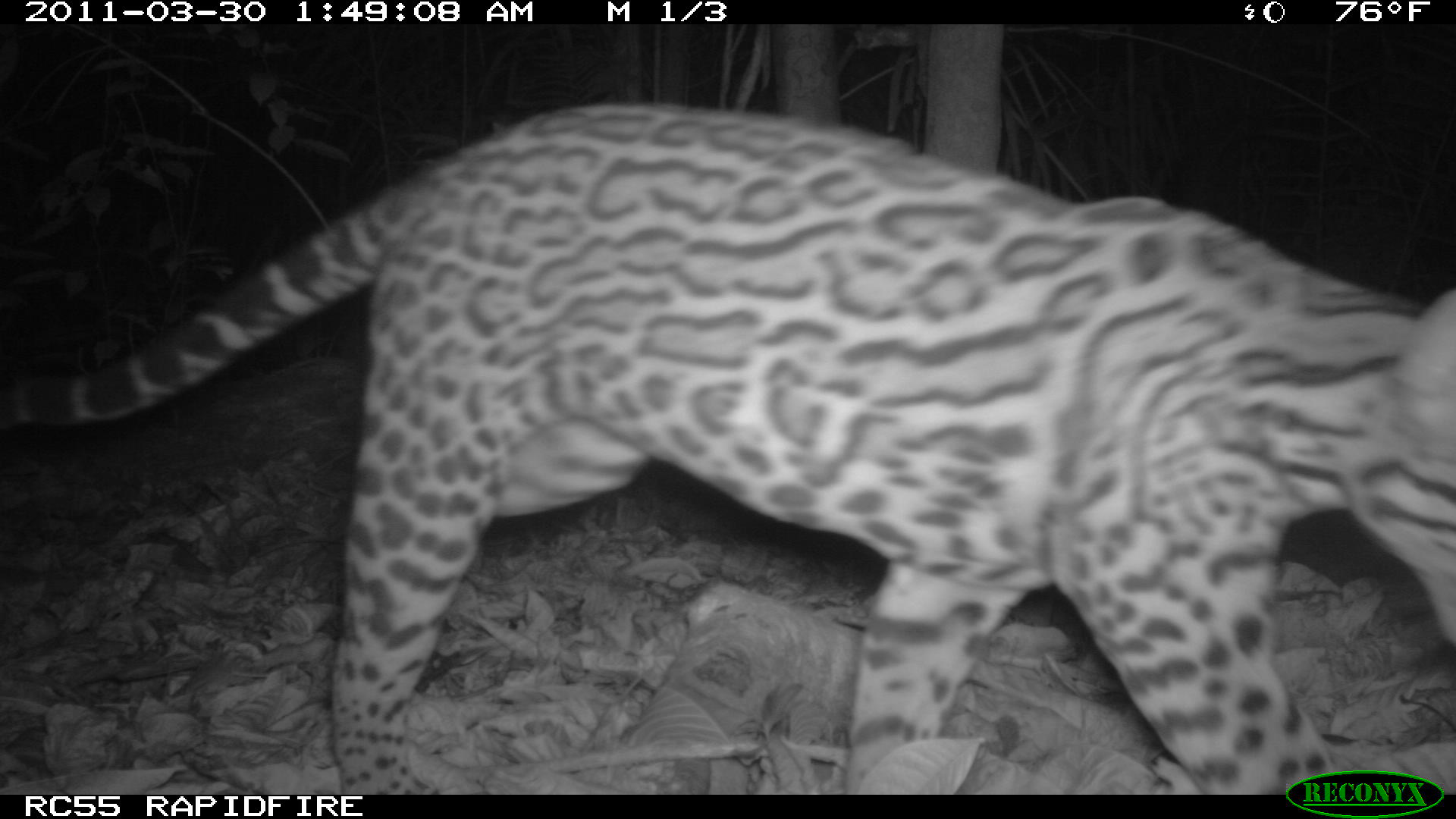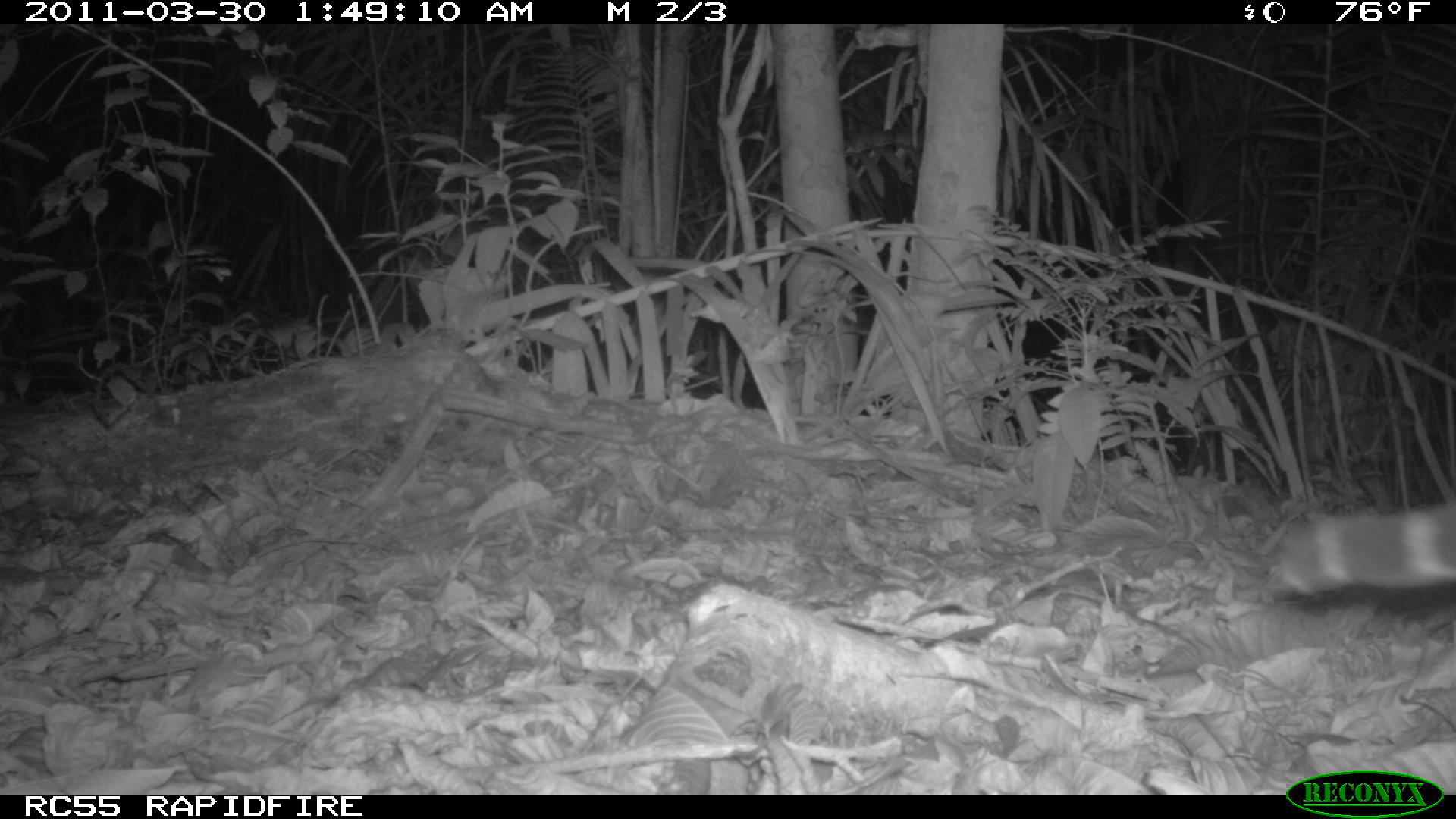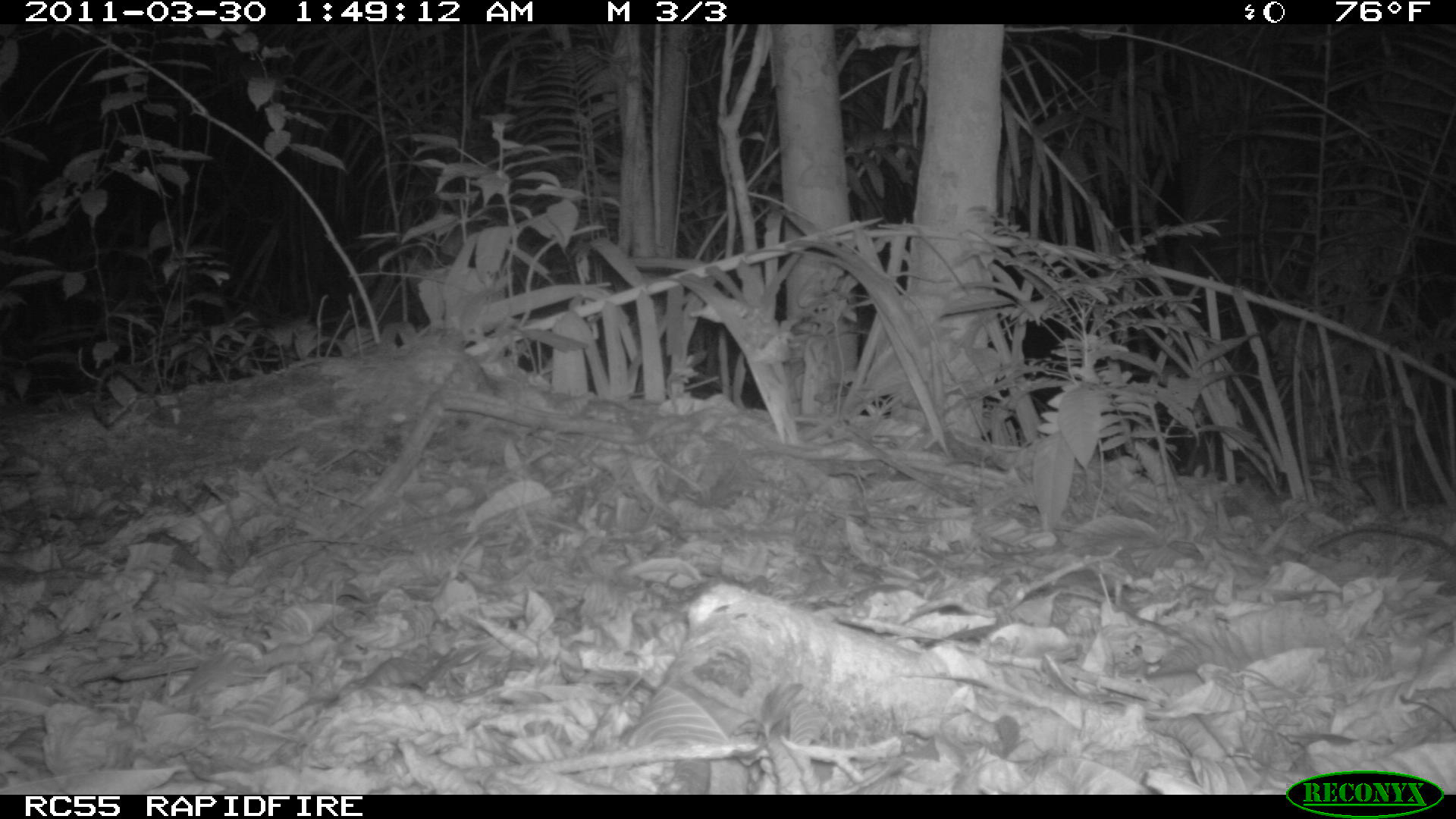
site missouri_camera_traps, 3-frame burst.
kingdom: Animalia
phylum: Chordata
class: Mammalia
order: Carnivora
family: Felidae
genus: Leopardus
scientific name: Leopardus pardalis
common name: ocelot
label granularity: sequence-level